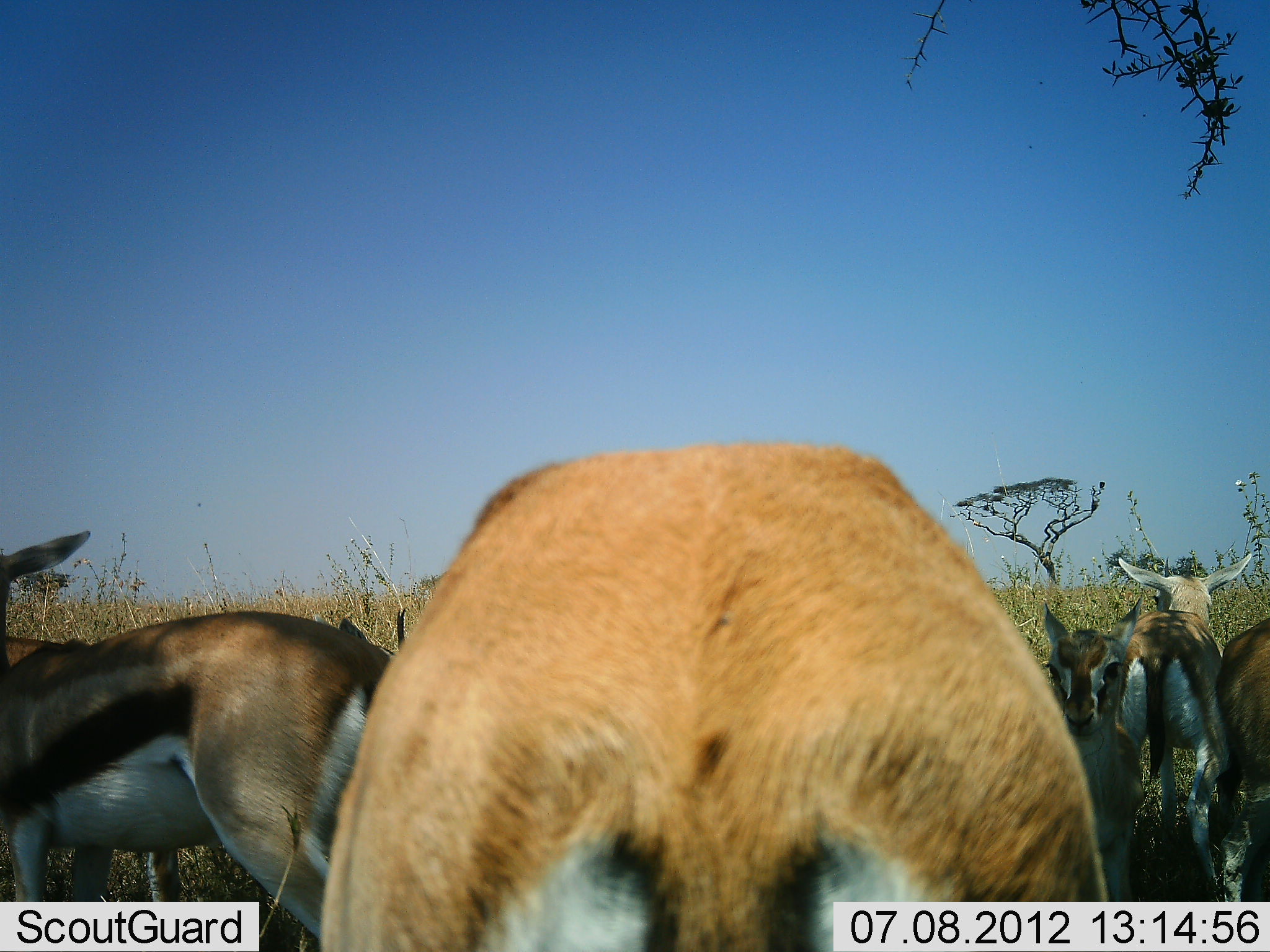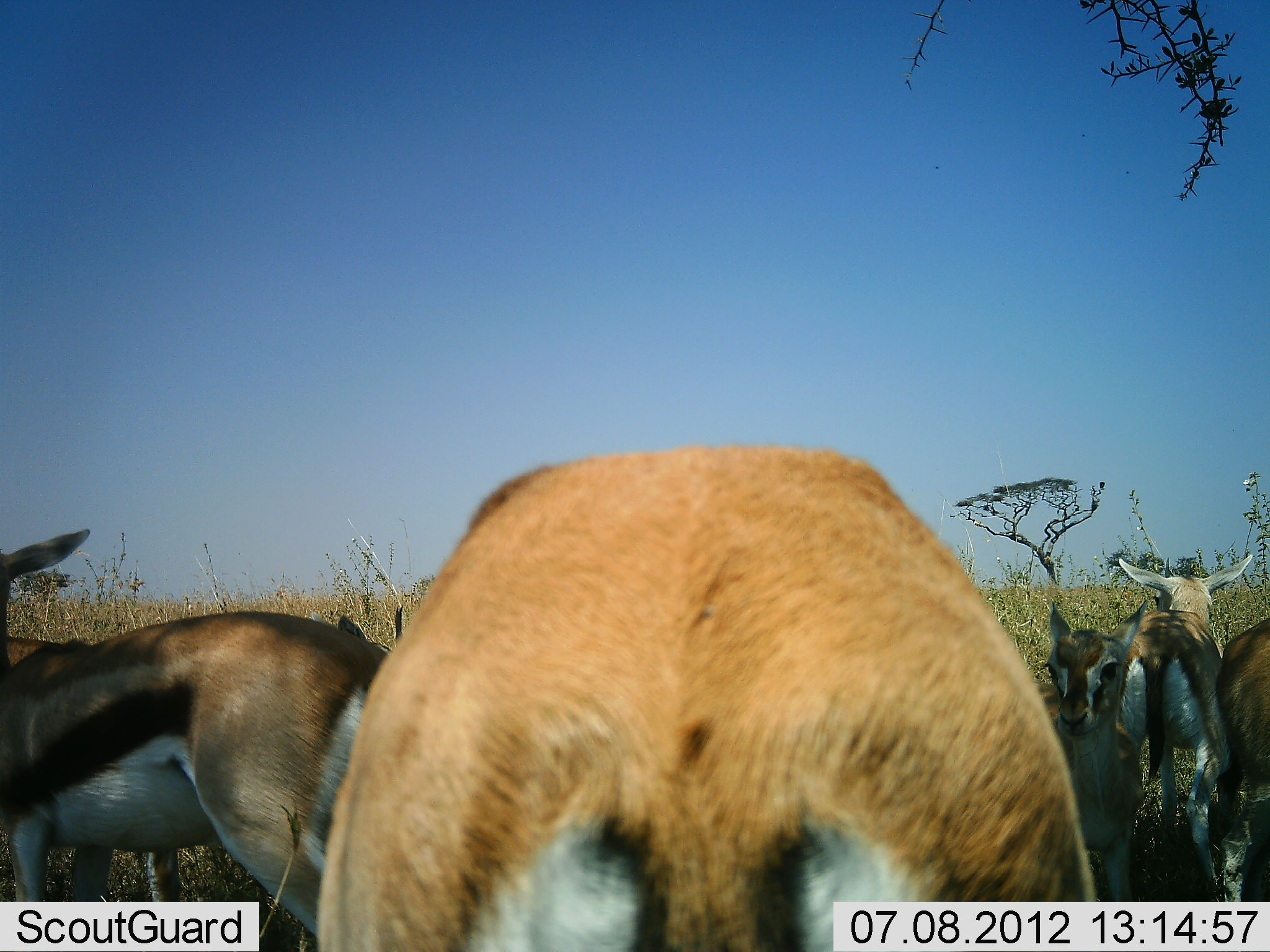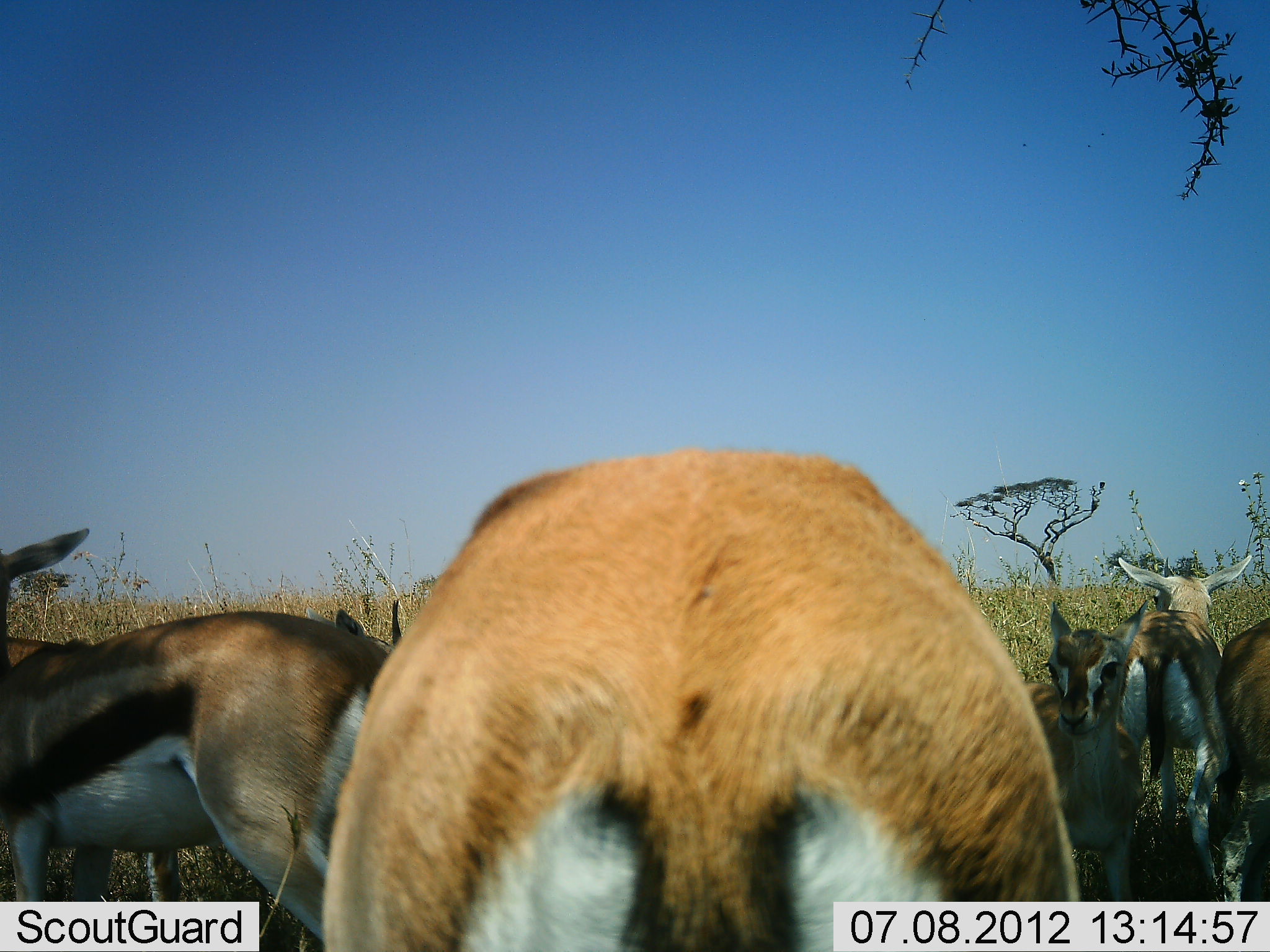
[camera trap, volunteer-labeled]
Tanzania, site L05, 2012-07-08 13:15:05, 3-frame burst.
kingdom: Animalia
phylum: Chordata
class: Mammalia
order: Artiodactyla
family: Bovidae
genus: Eudorcas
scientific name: Eudorcas thomsonii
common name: thomson's gazelle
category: gazellethomsons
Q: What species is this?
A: Gazellethomsons (thomson's gazelle) (Eudorcas thomsonii).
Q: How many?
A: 6.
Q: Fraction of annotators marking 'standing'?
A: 100%.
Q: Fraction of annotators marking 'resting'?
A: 10%.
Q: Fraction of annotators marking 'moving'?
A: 0%.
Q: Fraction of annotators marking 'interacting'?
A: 0%.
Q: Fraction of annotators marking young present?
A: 30%.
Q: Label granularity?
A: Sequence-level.